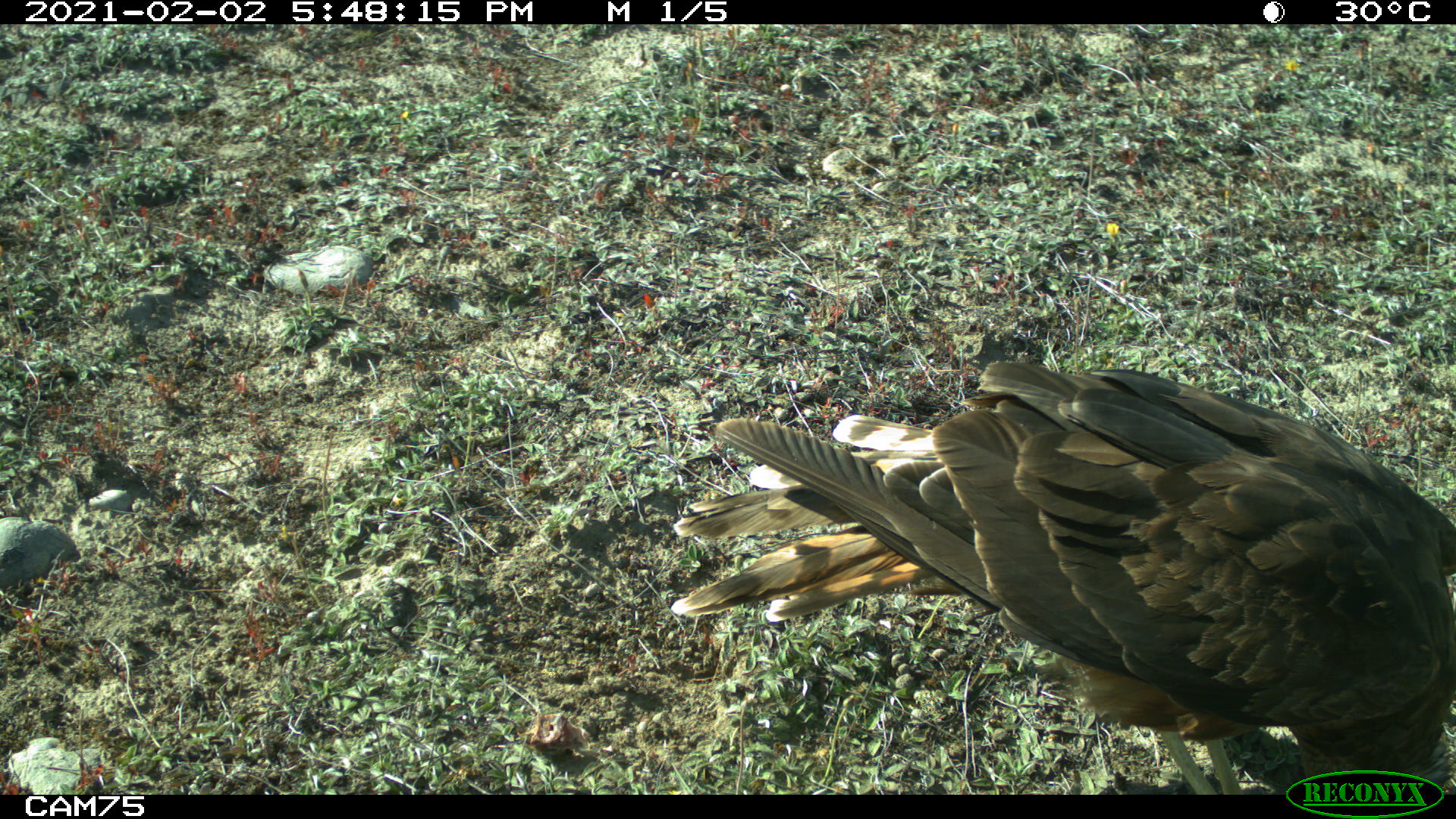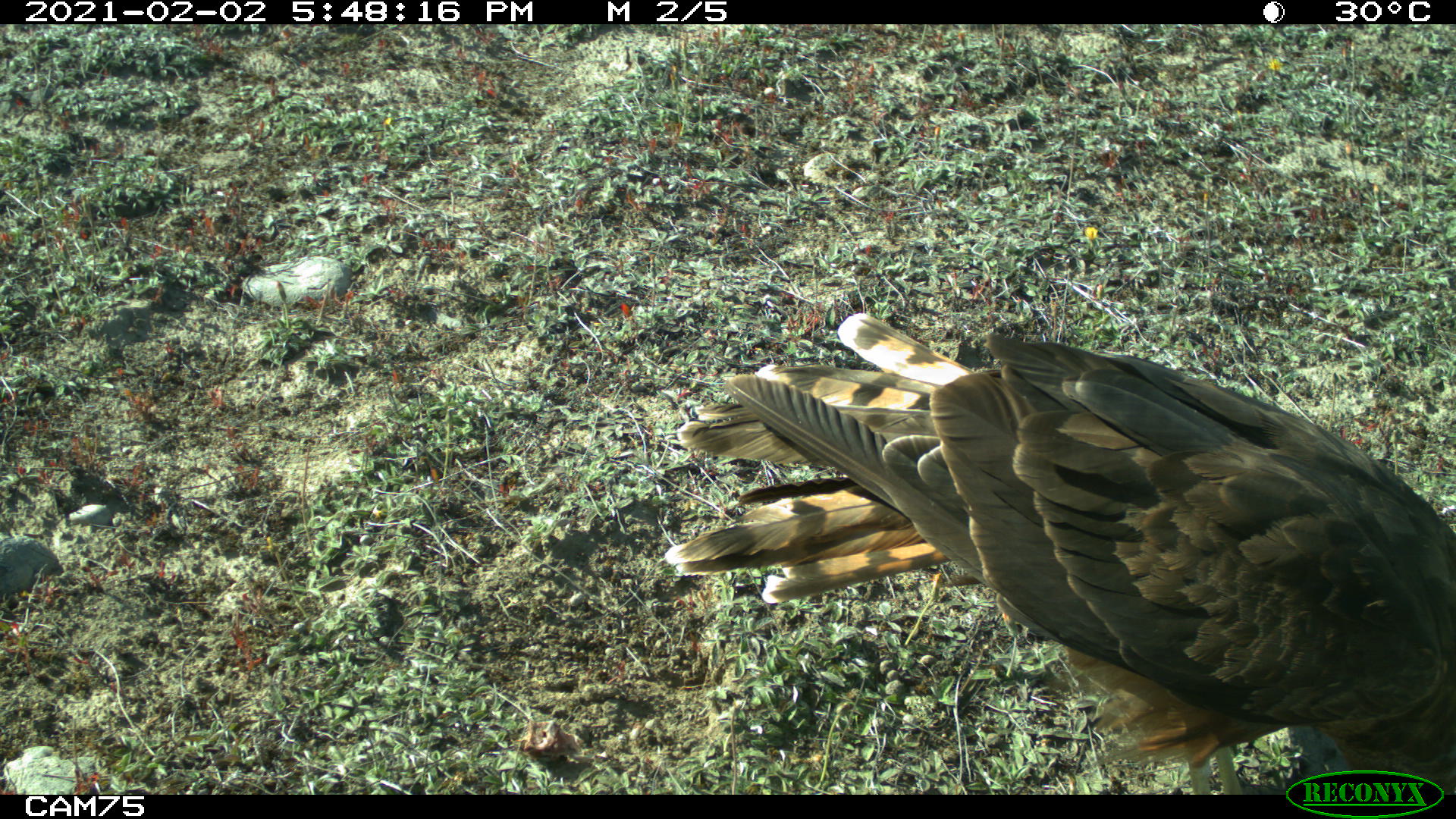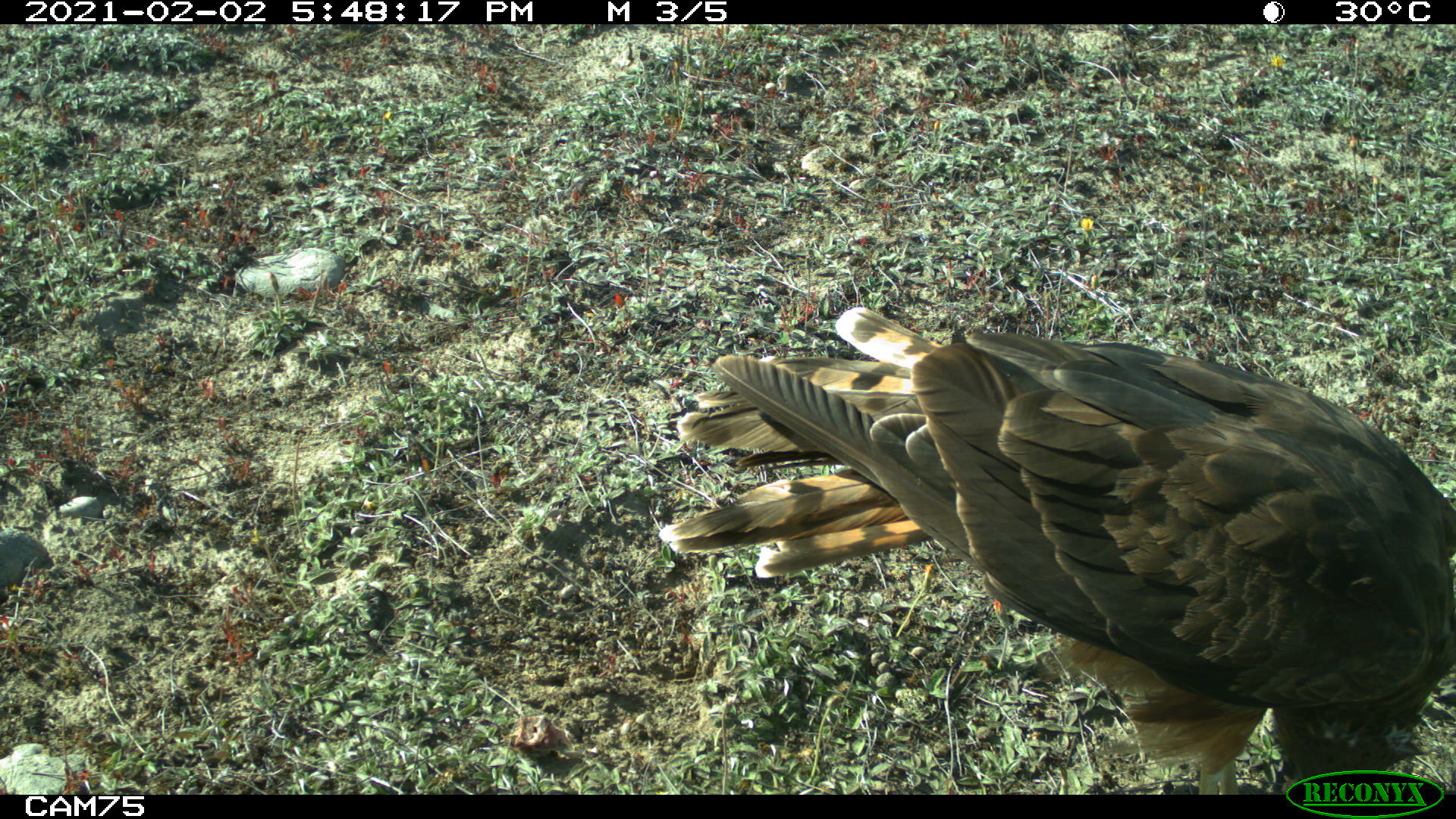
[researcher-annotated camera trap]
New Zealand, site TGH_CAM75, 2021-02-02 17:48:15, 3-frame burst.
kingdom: Animalia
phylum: Chordata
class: Aves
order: Accipitriformes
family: Accipitridae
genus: Circus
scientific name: Circus approximans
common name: swamp harrier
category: harrier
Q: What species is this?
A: Harrier (swamp harrier) (Circus approximans).